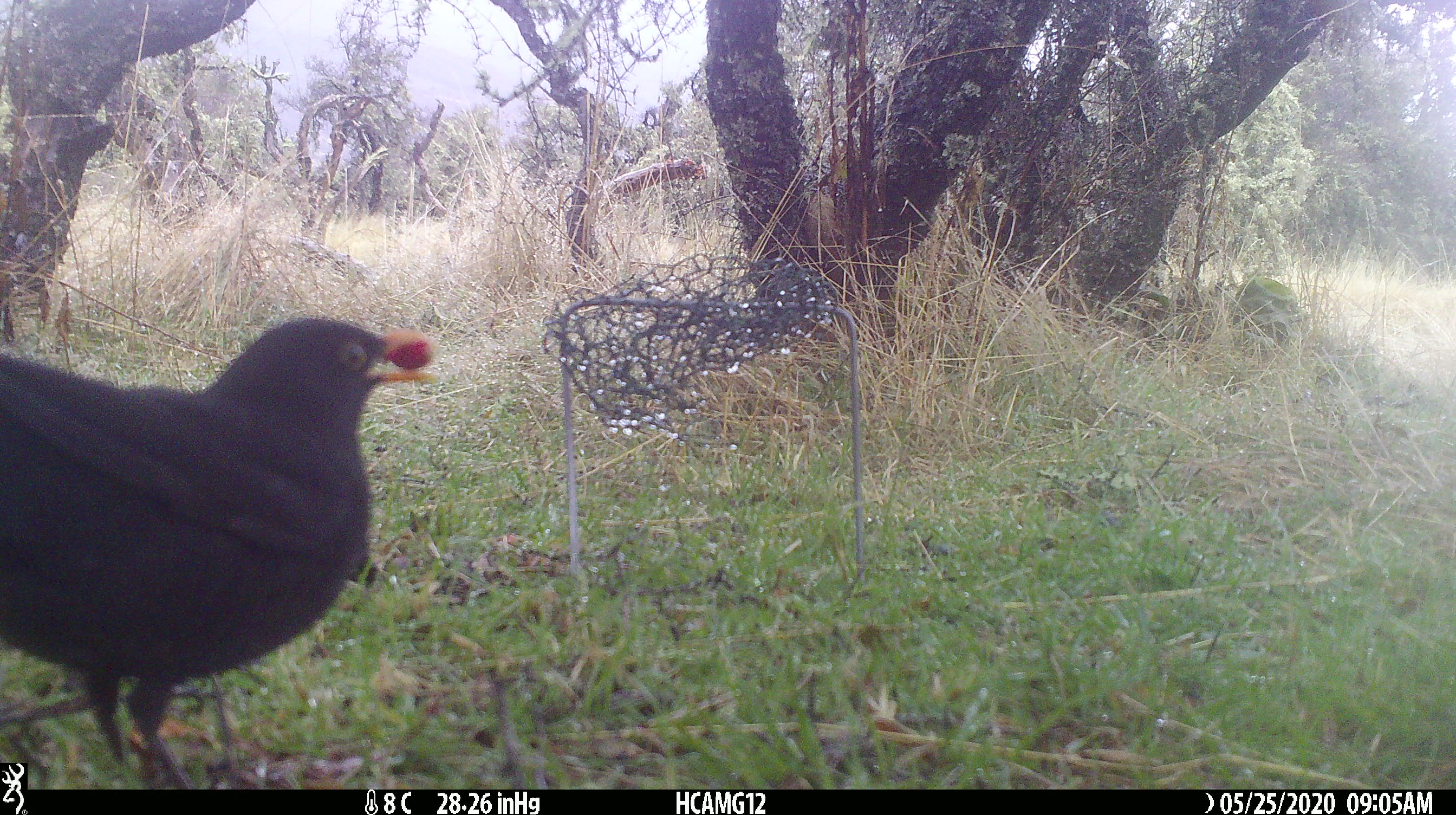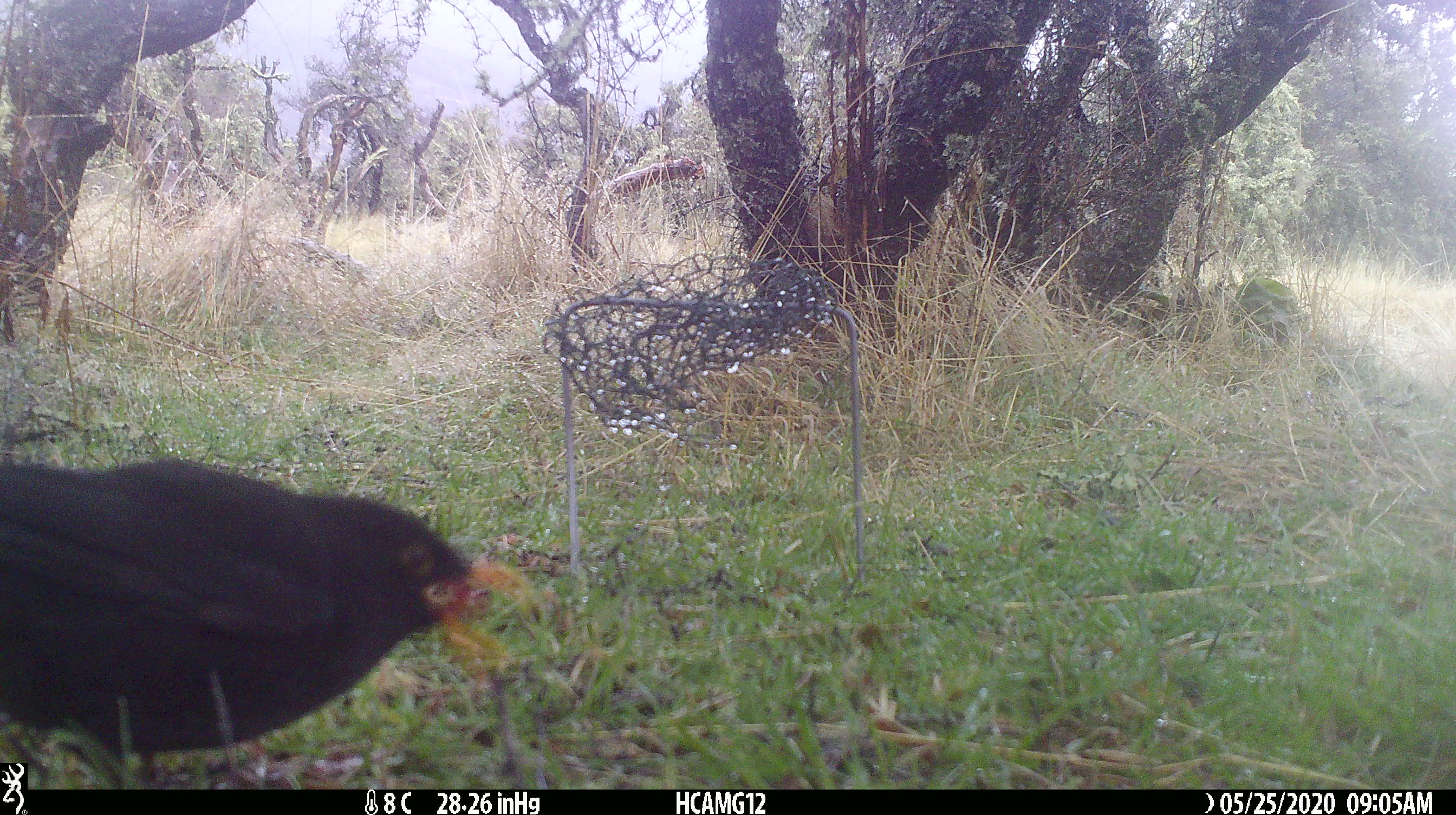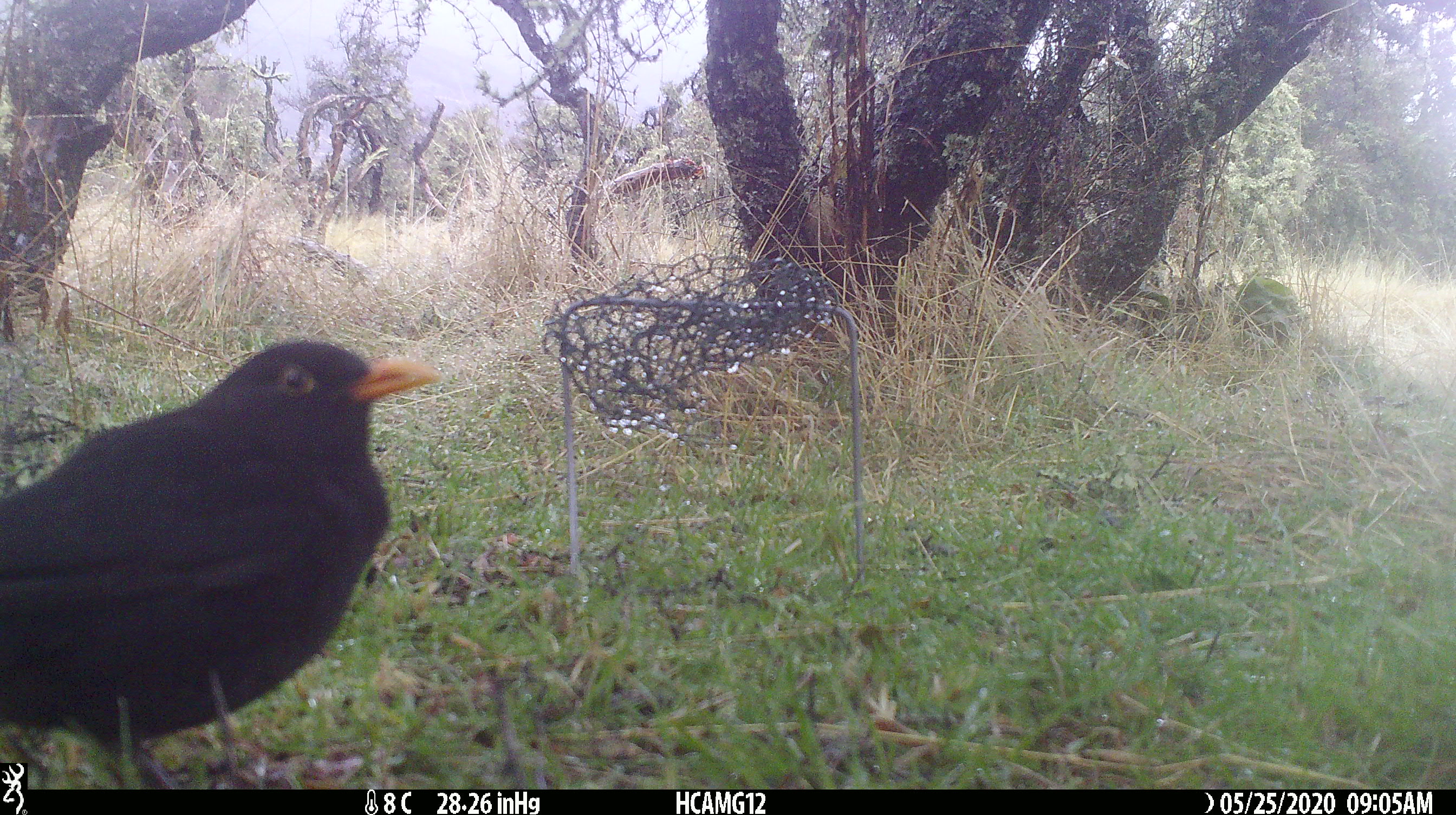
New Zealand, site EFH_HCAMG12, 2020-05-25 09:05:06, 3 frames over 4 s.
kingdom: Animalia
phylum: Chordata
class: Aves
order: Passeriformes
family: Turdidae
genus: Turdus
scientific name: Turdus merula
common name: eurasian blackbird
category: blackbird